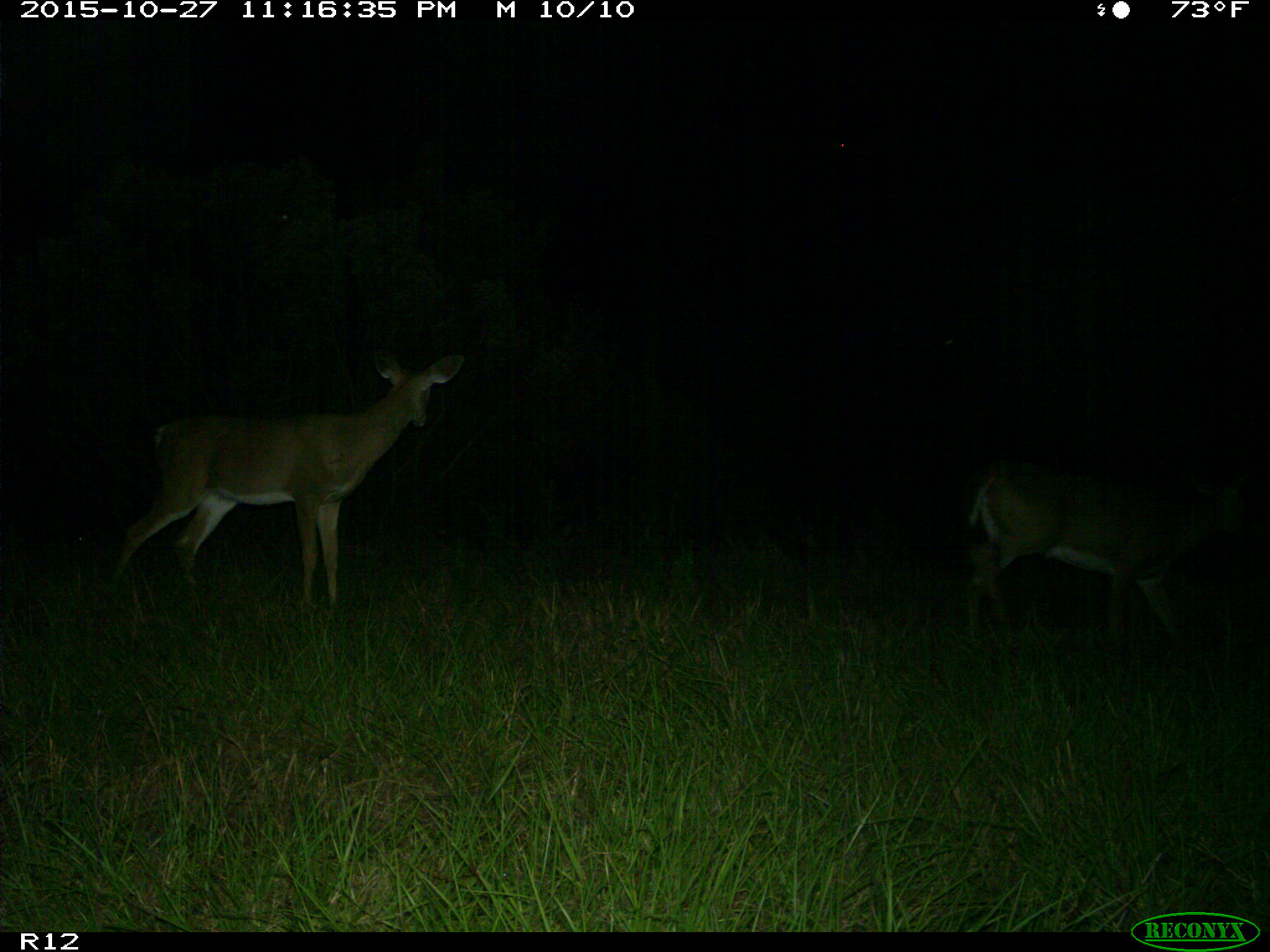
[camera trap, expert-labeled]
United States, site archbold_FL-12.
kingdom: Animalia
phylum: Chordata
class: Mammalia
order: Artiodactyla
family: Cervidae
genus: Odocoileus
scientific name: Odocoileus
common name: deer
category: unidentified deer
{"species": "unidentified deer (deer) (Odocoileus)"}